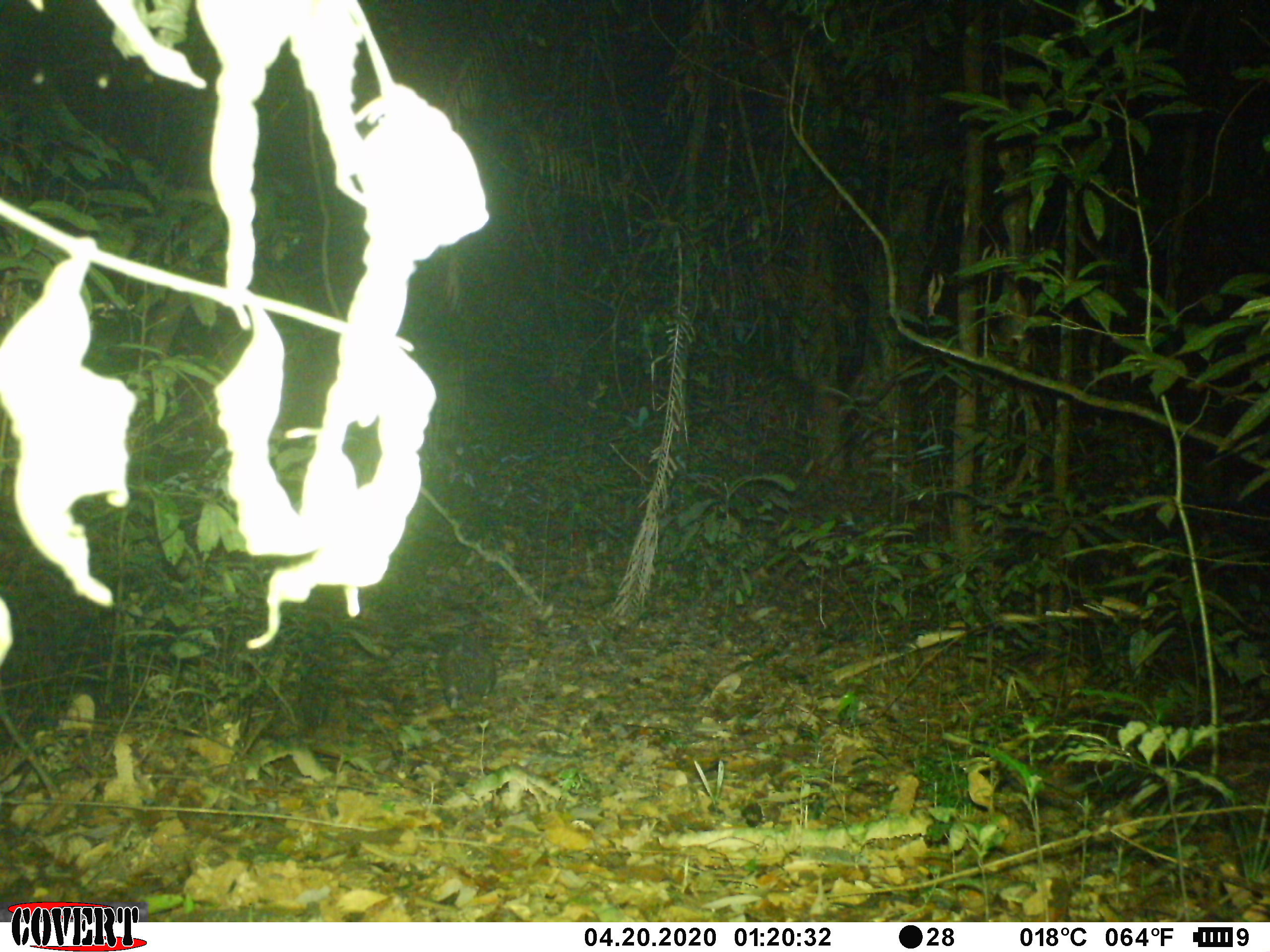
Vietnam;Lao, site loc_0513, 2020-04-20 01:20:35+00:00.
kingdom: Animalia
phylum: Chordata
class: Mammalia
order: Rodentia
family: Hystricidae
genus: Atherurus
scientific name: Atherurus macrourus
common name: asiatic brush-tailed porcupine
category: asiatic brush tailed porcupine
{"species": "asiatic brush tailed porcupine (asiatic brush-tailed porcupine) (Atherurus macrourus)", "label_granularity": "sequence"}